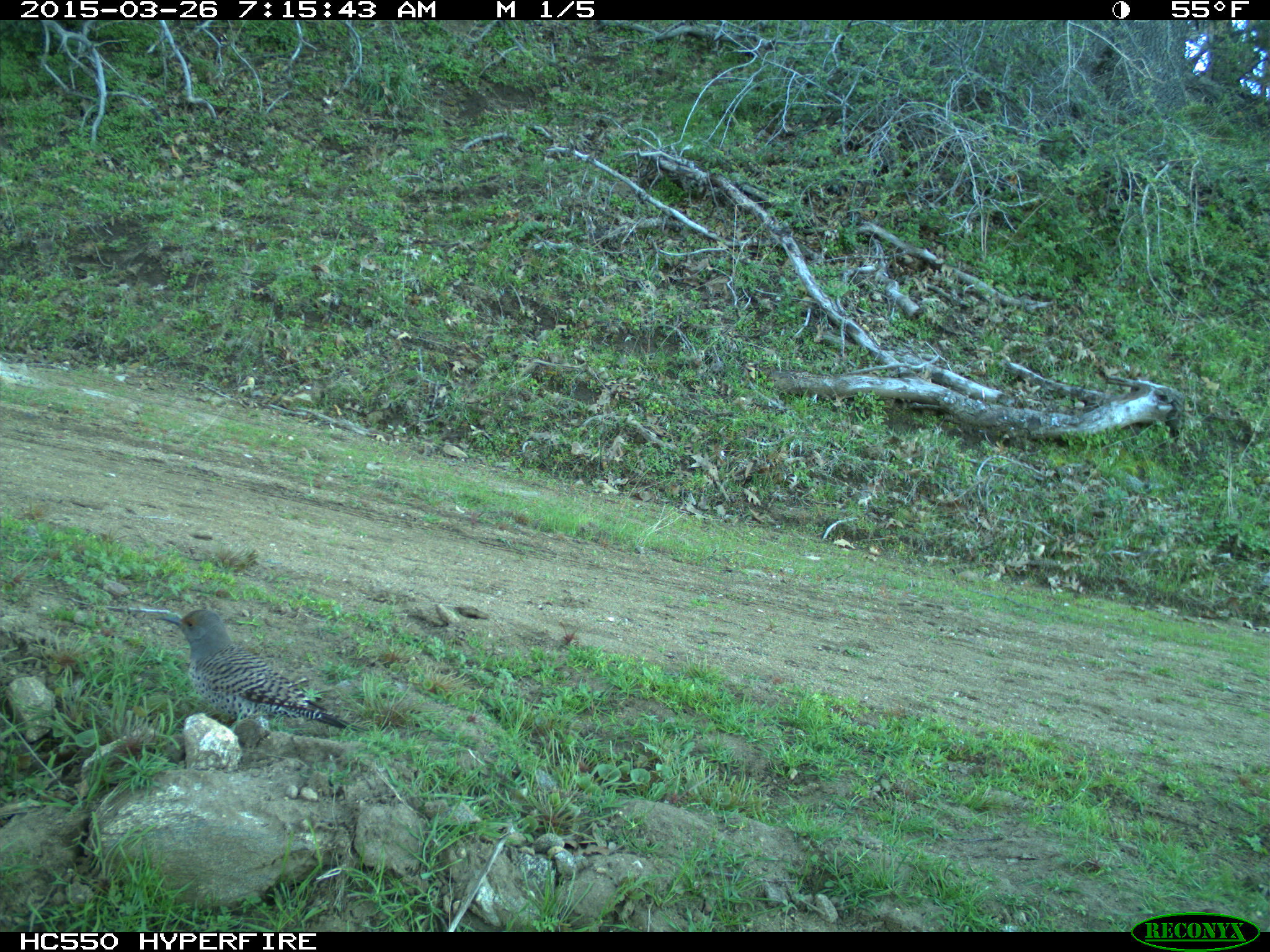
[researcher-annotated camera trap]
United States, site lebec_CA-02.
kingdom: Animalia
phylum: Chordata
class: Aves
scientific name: Aves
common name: birds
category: unidentified bird